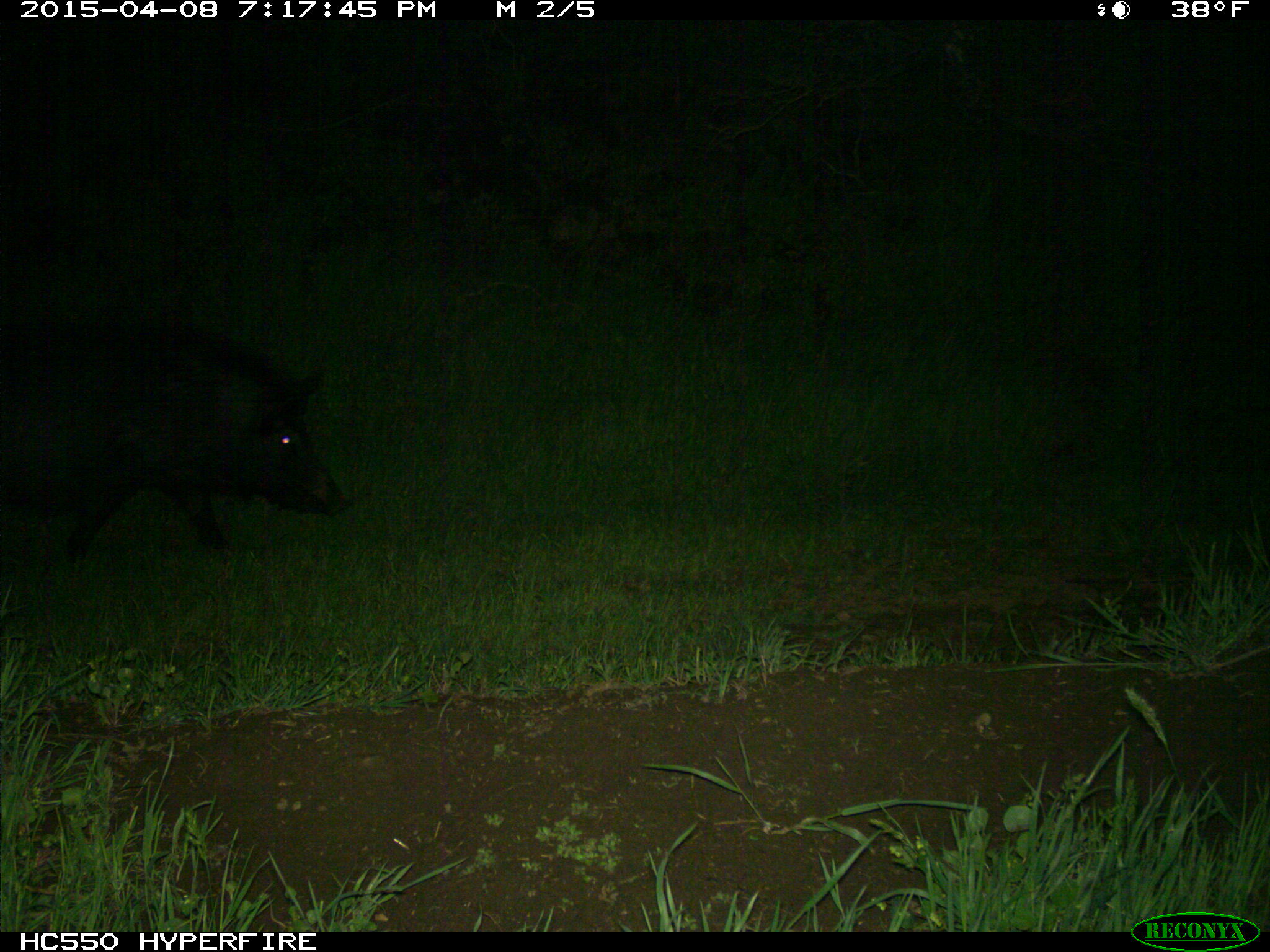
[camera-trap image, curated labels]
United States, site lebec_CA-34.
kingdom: Animalia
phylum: Chordata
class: Mammalia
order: Artiodactyla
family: Suidae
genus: Sus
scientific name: Sus scrofa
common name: wild boar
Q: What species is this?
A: Sus scrofa (wild boar).